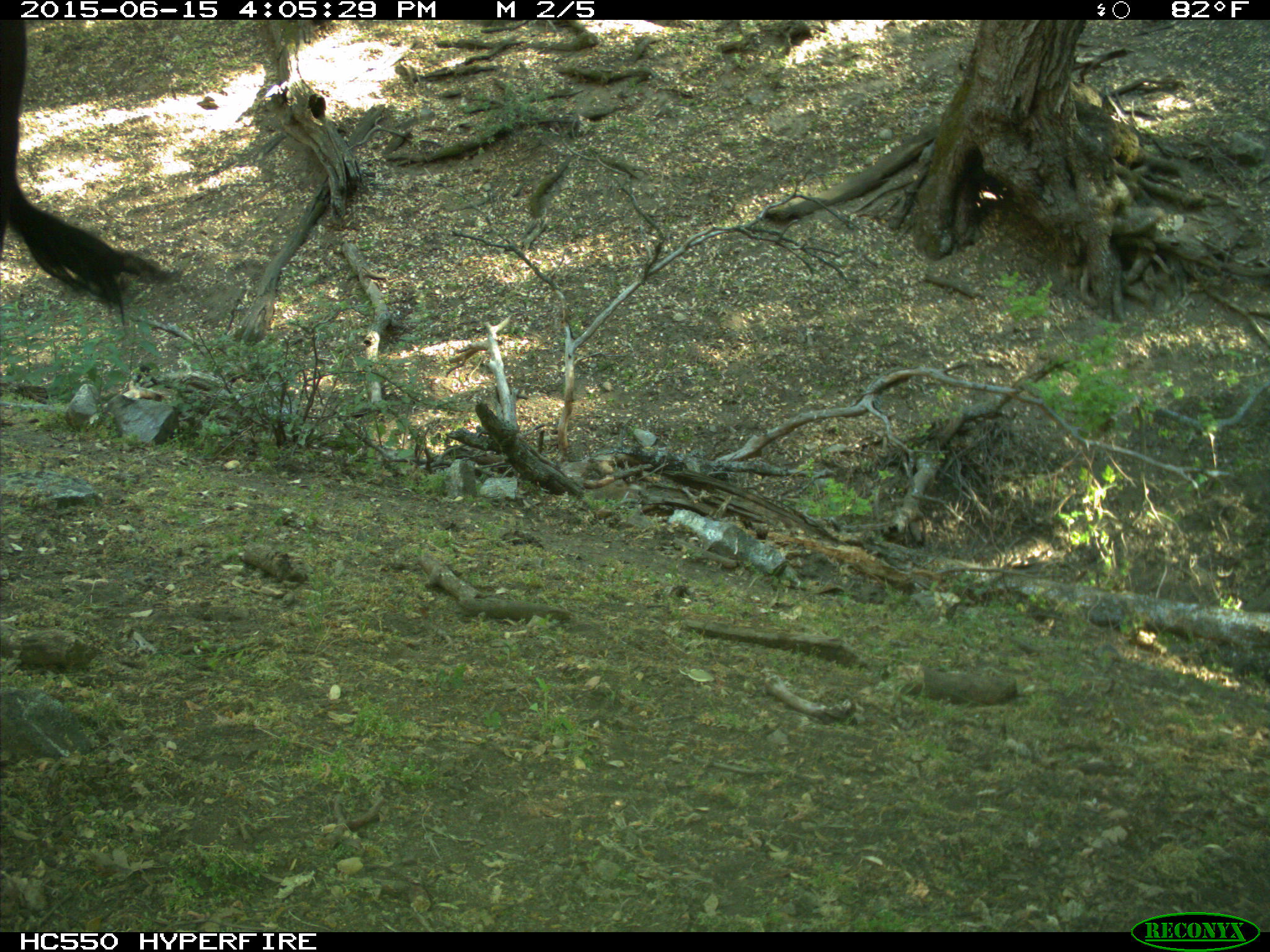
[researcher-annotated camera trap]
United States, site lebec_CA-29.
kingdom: Animalia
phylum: Chordata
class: Mammalia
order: Artiodactyla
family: Bovidae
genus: Bos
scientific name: Bos taurus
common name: domestic cow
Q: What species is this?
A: Bos taurus (domestic cow).